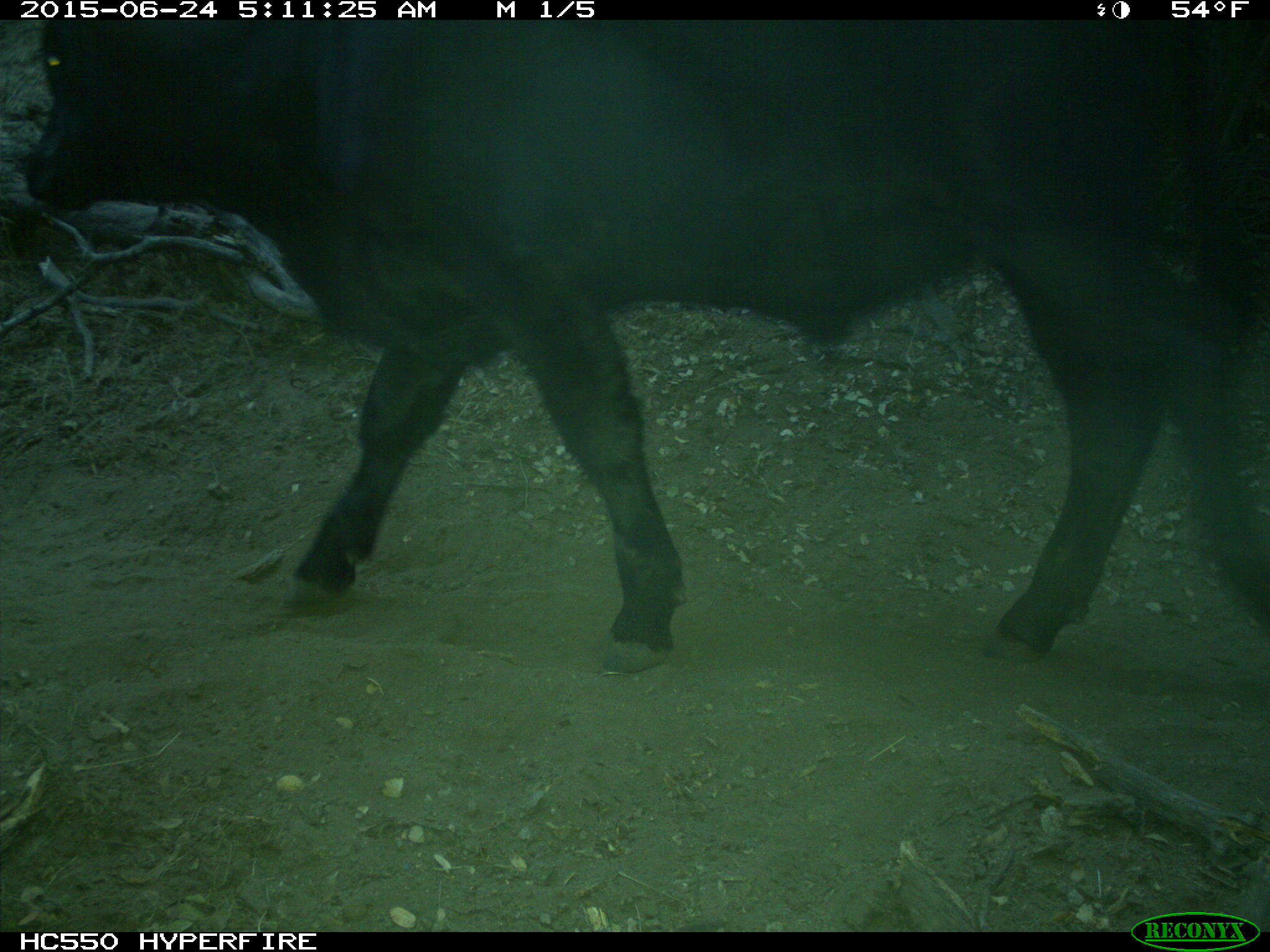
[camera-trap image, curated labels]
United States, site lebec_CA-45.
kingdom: Animalia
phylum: Chordata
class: Mammalia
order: Artiodactyla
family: Bovidae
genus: Bos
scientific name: Bos taurus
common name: domestic cow